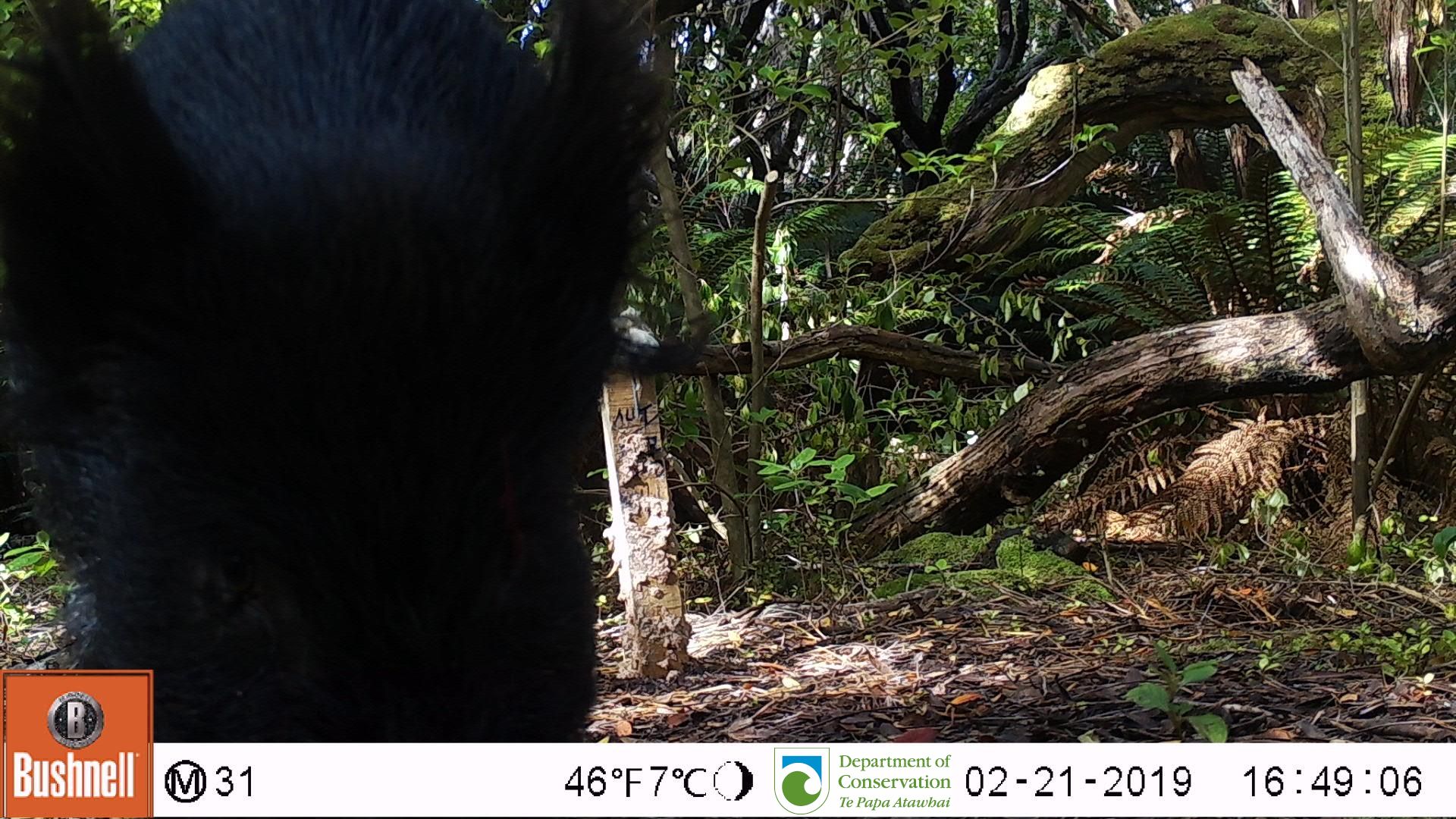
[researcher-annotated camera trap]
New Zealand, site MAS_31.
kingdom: Animalia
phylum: Chordata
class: Mammalia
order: Artiodactyla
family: Suidae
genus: Sus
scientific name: Sus scrofa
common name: pig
Pig (Sus scrofa).